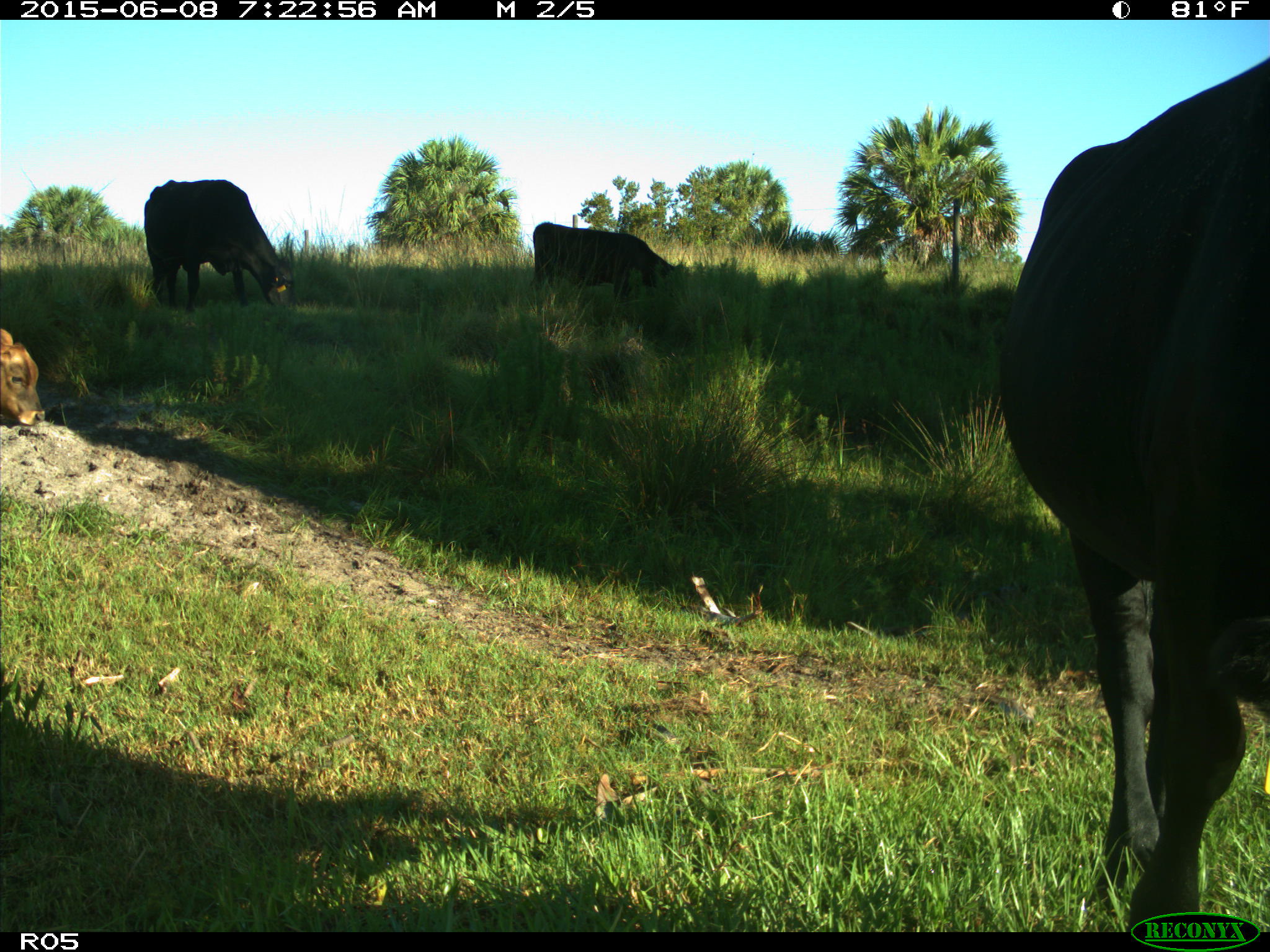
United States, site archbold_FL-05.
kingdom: Animalia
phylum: Chordata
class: Mammalia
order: Artiodactyla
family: Bovidae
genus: Bos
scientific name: Bos taurus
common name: domestic cow